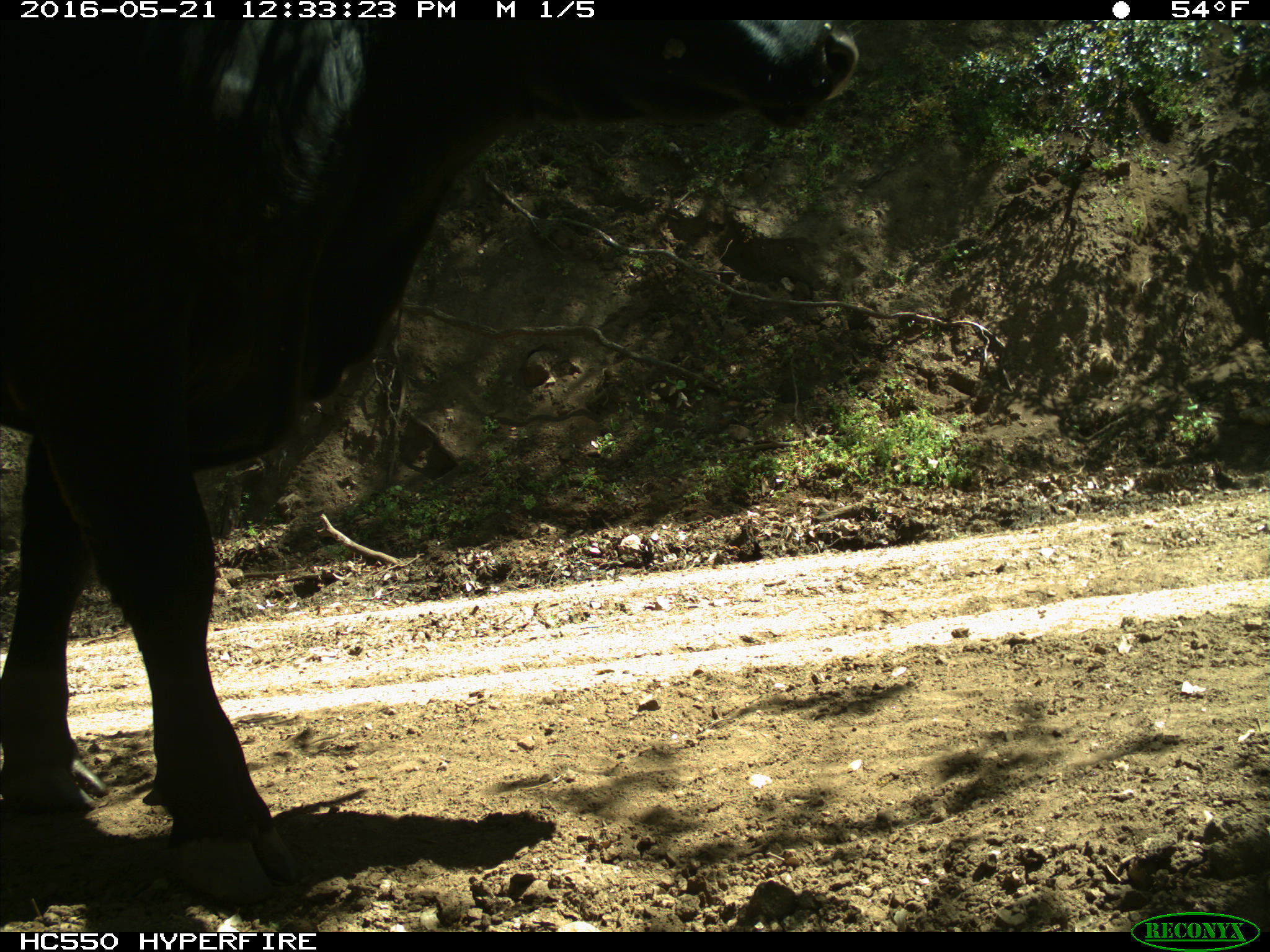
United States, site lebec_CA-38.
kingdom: Animalia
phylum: Chordata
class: Mammalia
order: Artiodactyla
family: Bovidae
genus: Bos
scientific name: Bos taurus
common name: domestic cow